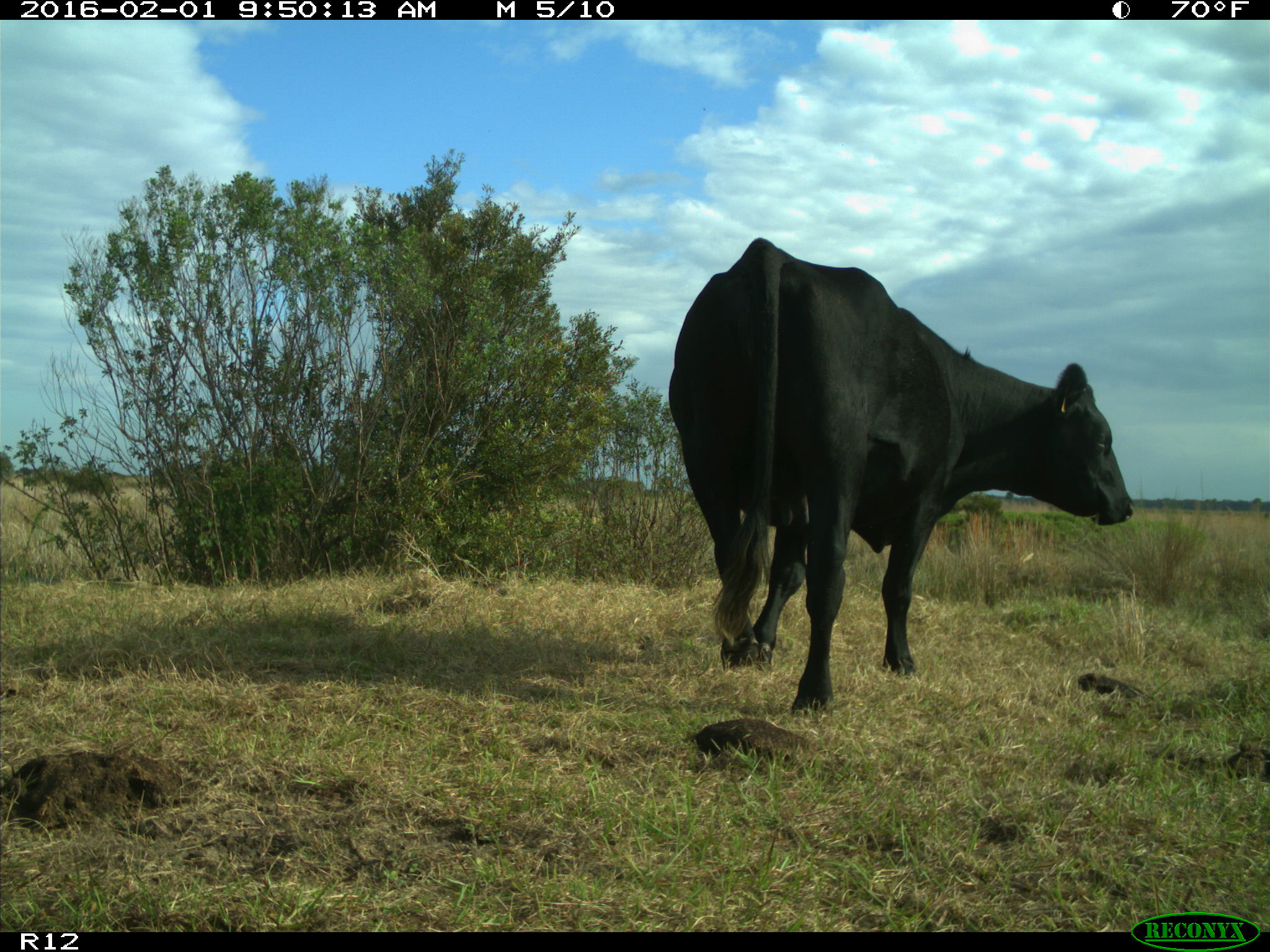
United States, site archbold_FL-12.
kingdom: Animalia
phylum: Chordata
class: Mammalia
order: Artiodactyla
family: Bovidae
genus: Bos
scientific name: Bos taurus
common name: domestic cow